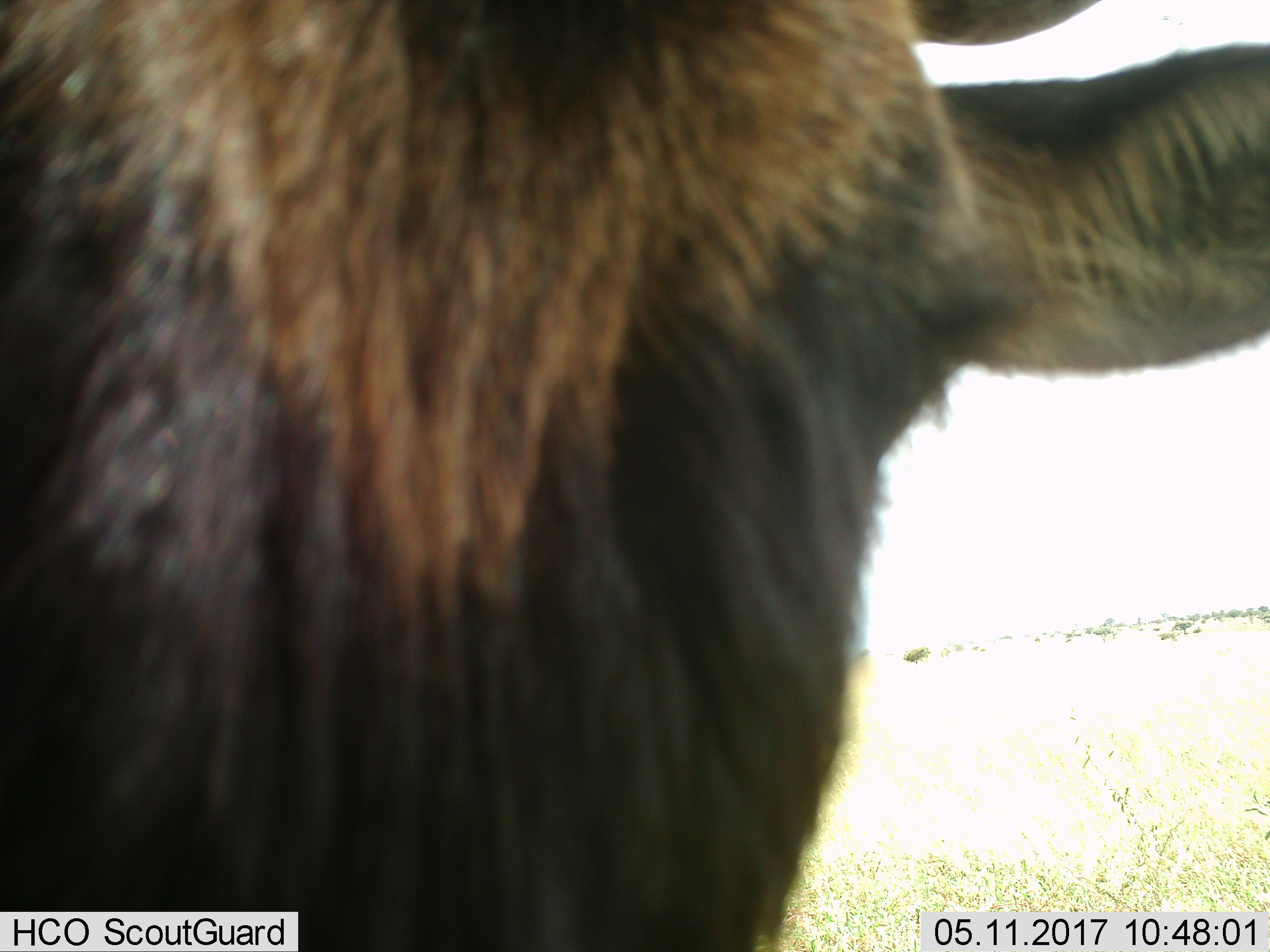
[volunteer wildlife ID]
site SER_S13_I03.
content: unidentified animal